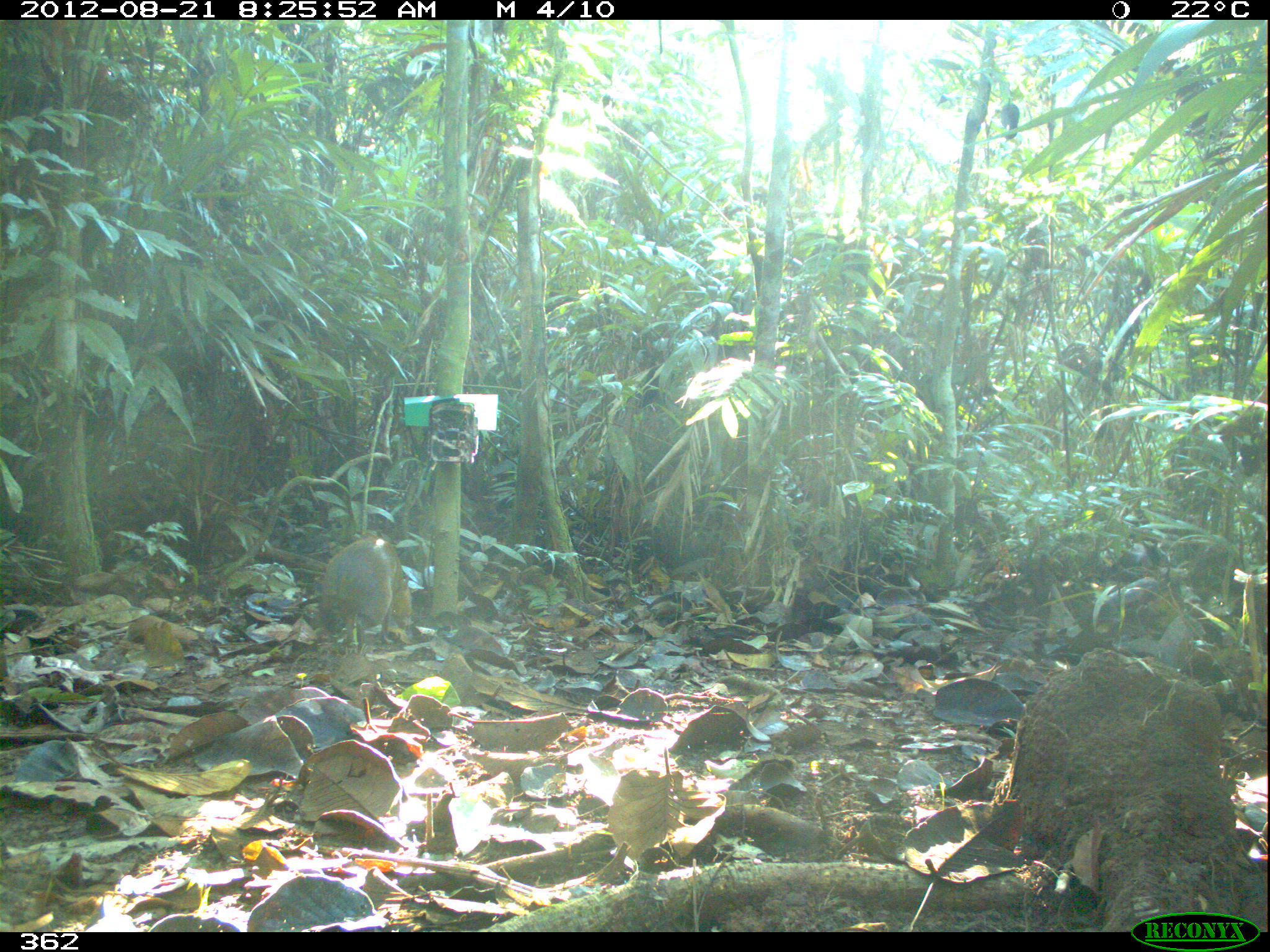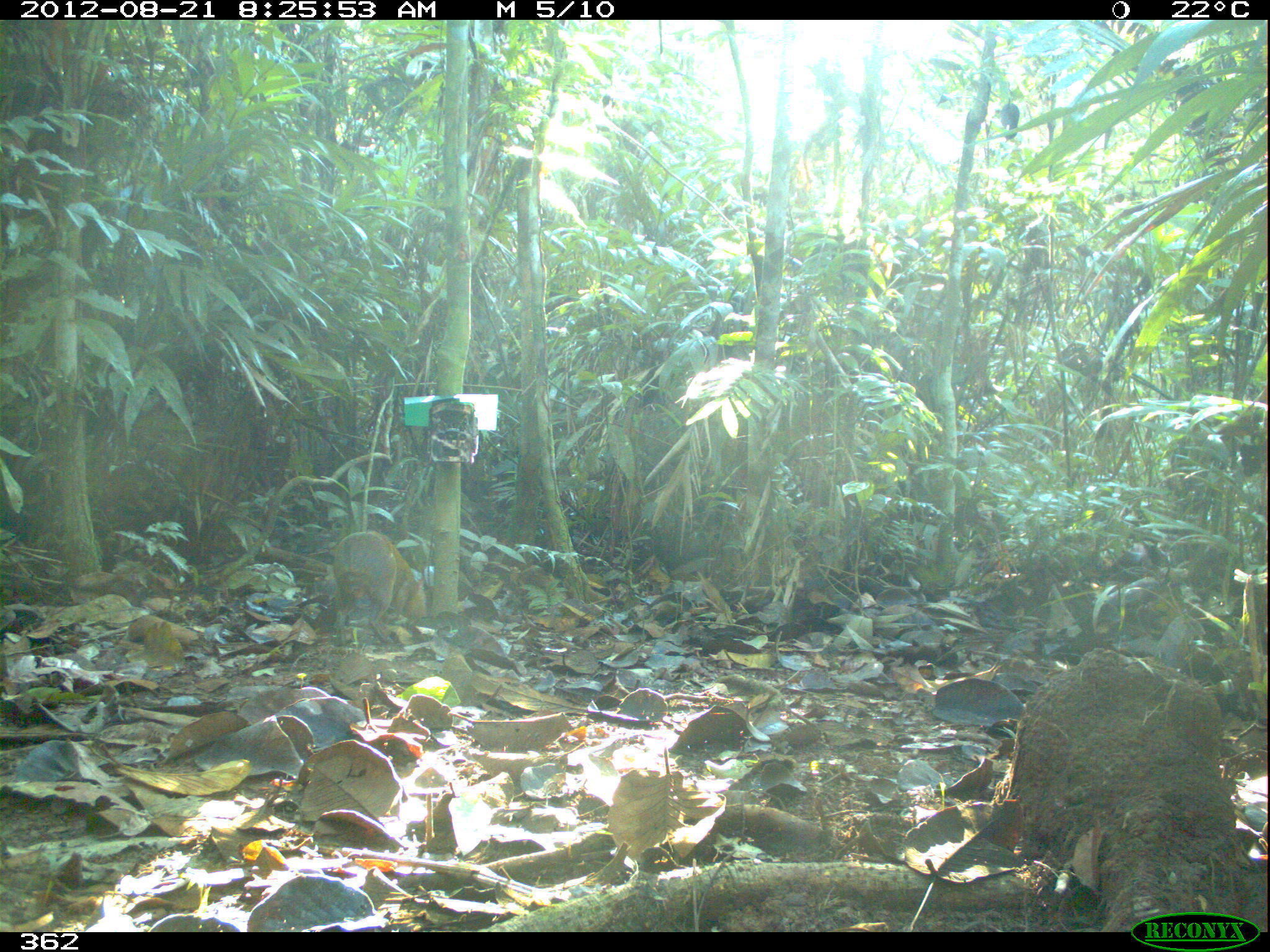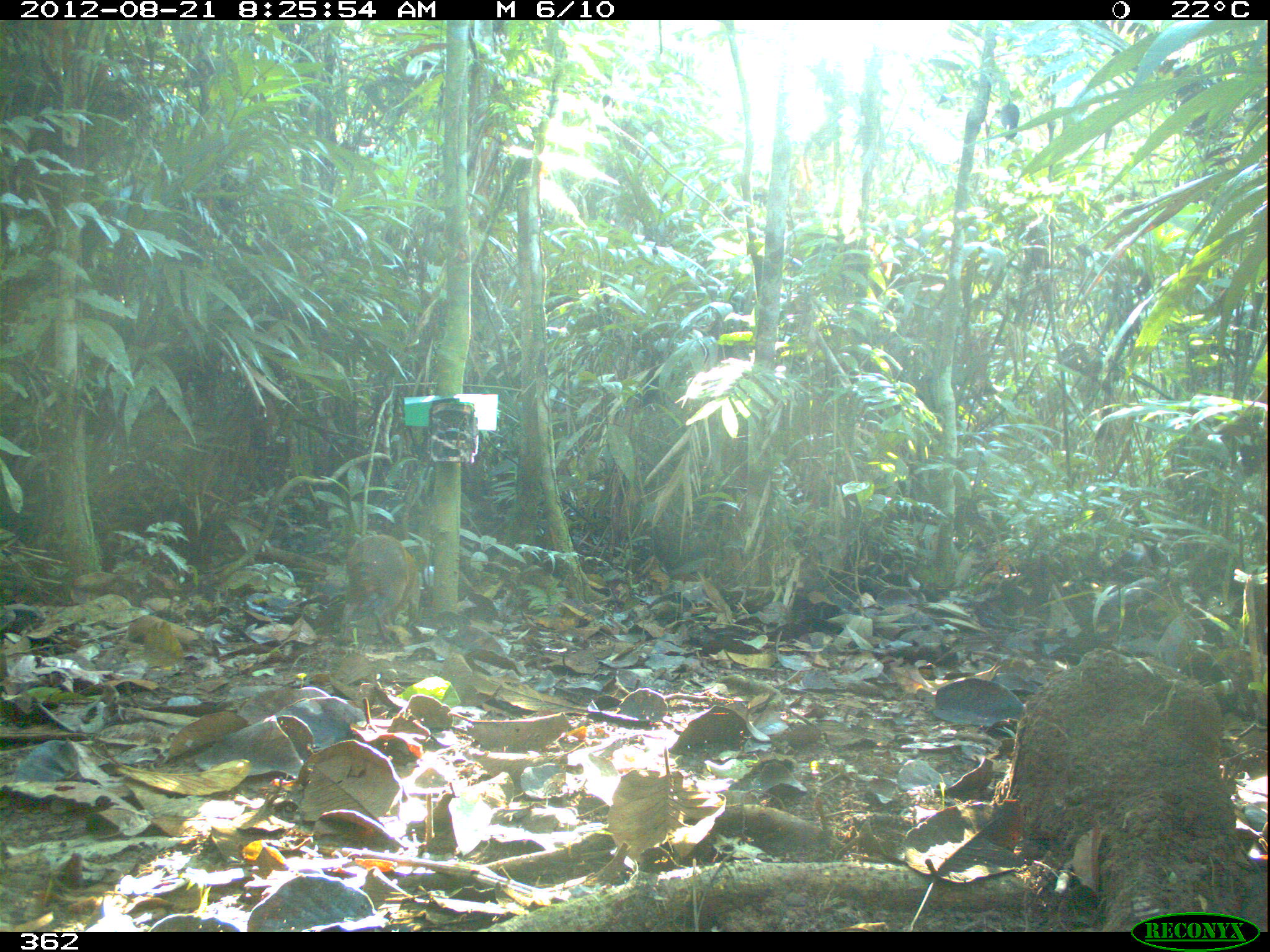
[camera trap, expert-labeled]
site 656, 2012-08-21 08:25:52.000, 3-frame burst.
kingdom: Animalia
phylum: Chordata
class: Mammalia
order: Rodentia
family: Dasyproctidae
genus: Dasyprocta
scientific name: Dasyprocta punctata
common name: central american agouti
Dasyprocta punctata (central american agouti).